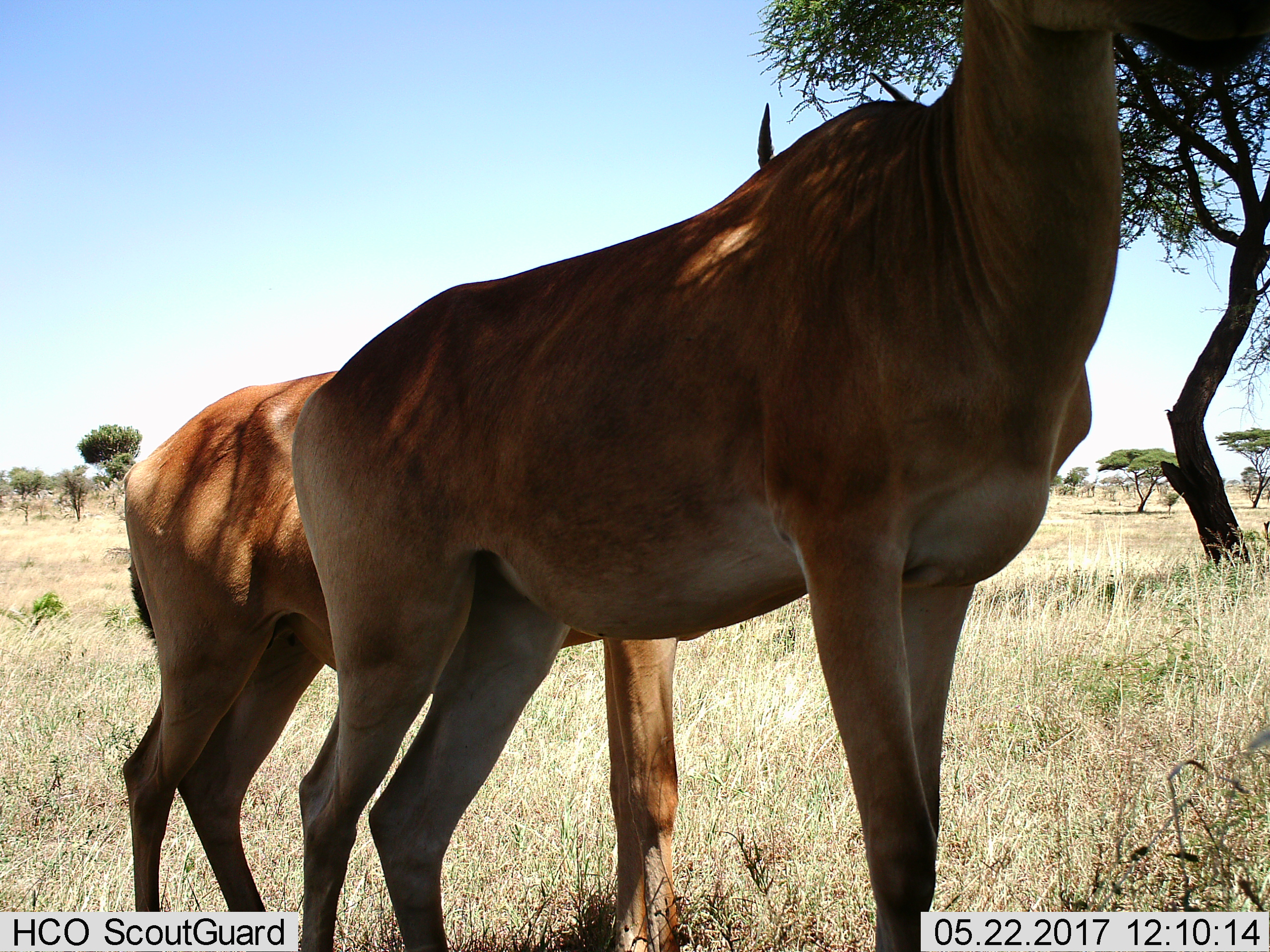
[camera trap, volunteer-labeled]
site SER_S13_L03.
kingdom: Animalia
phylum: Chordata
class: Mammalia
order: Artiodactyla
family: Bovidae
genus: Alcelaphus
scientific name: Alcelaphus buselaphus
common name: hartebeest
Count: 2.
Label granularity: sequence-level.